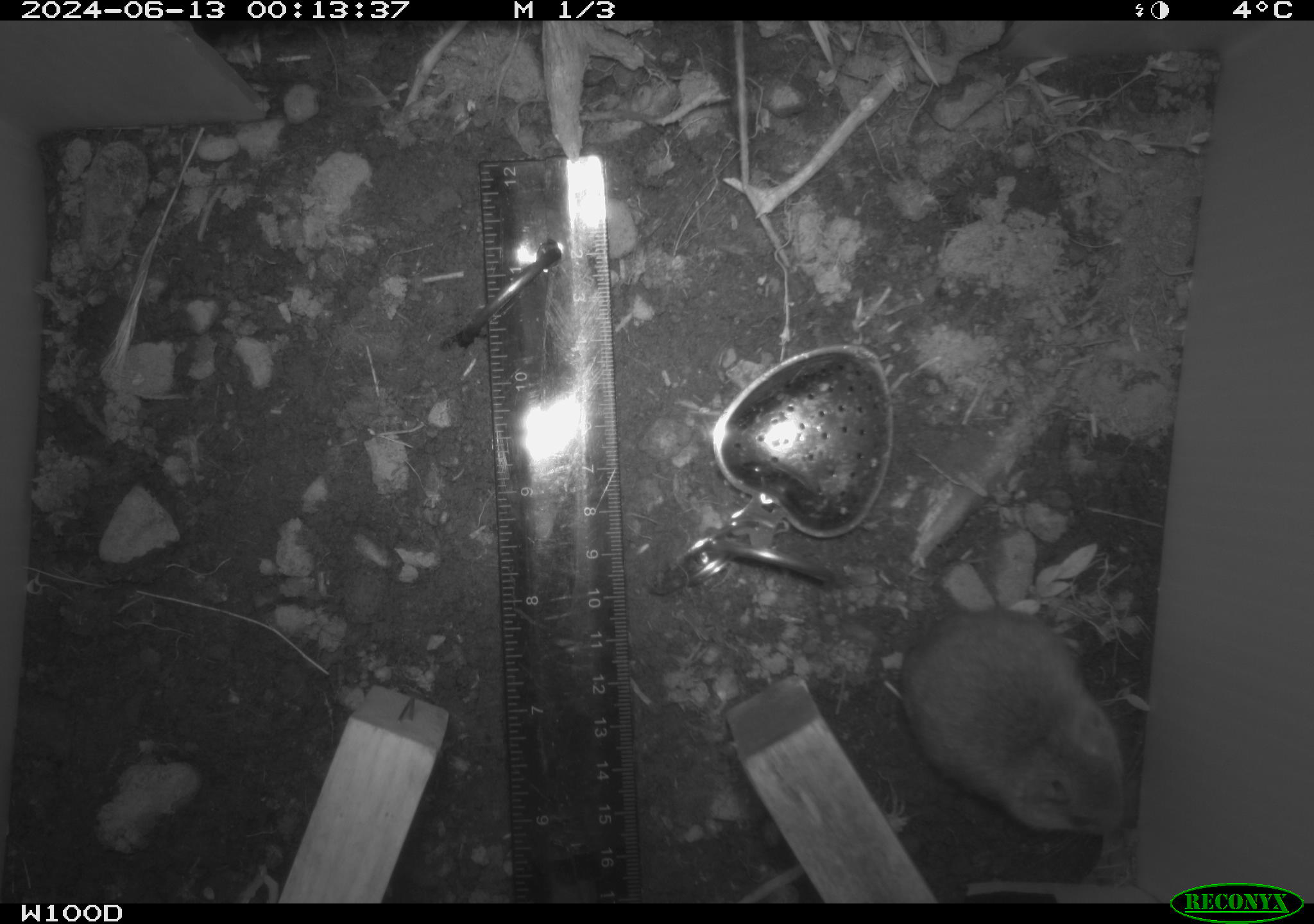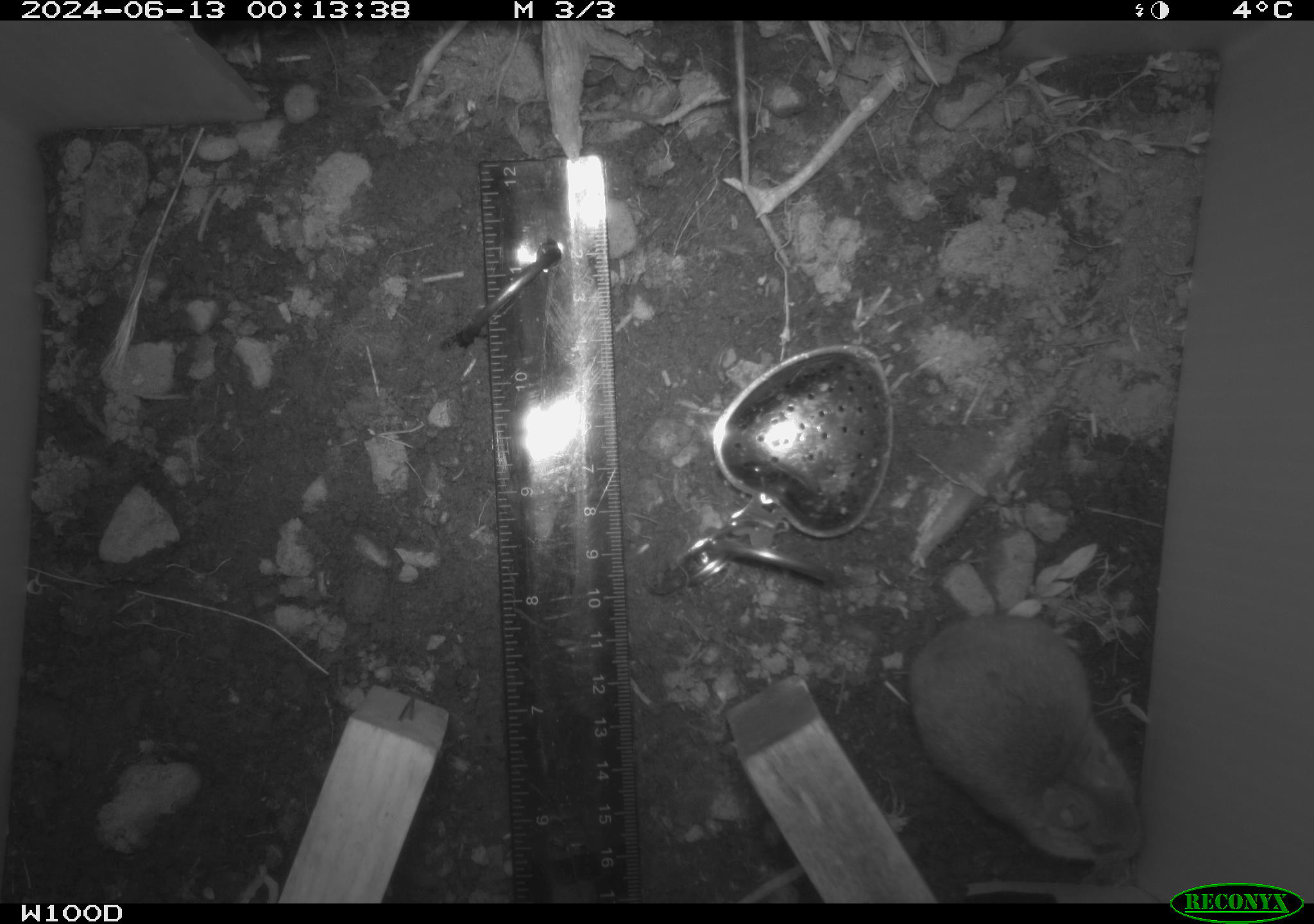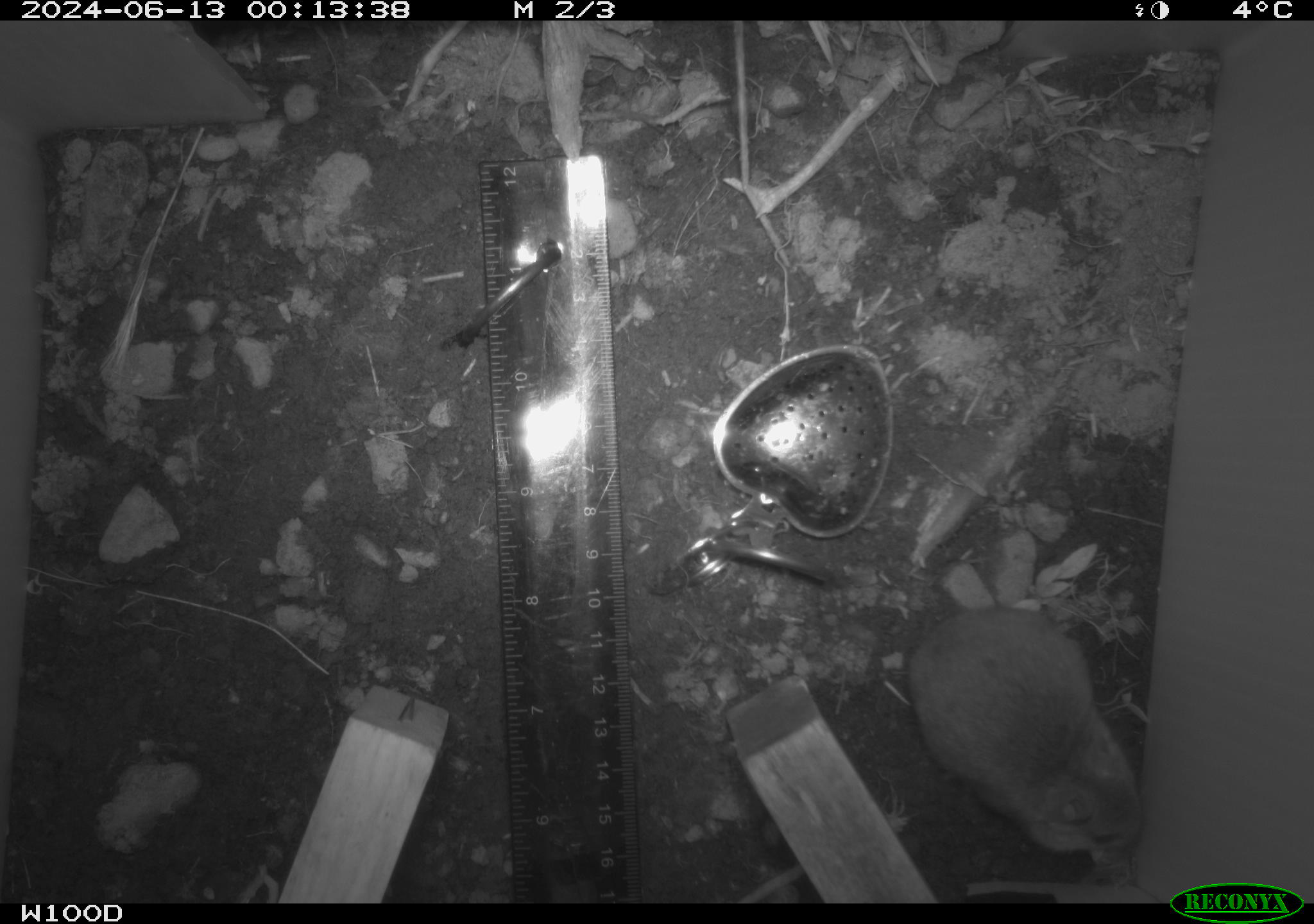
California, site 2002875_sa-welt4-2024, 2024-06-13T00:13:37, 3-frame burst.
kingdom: Animalia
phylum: Chordata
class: Mammalia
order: Rodentia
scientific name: Rodentia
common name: mouse species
Mouse species (Rodentia).